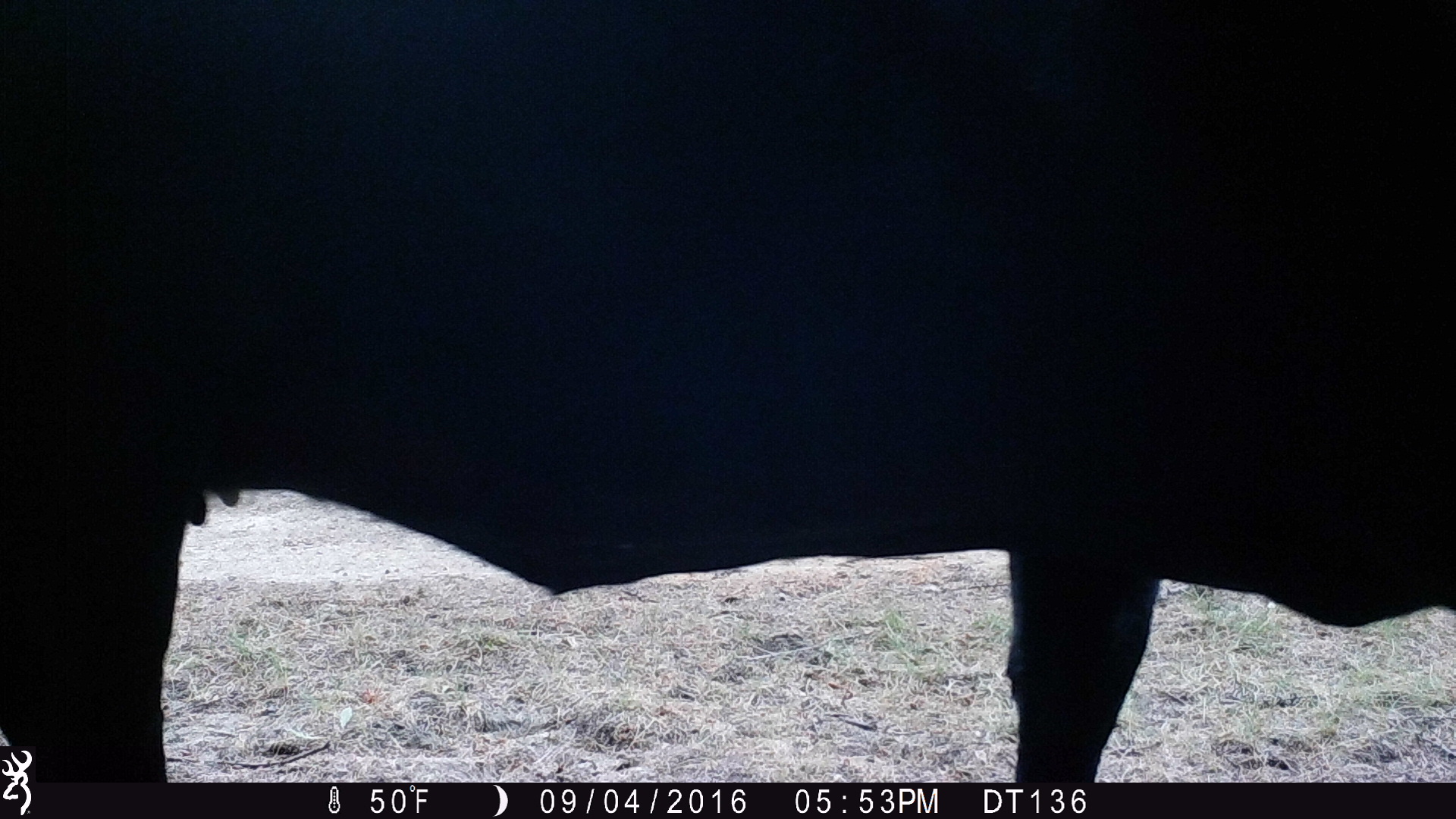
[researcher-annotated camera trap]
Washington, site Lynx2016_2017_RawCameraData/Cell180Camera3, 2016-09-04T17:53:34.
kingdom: Animalia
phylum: Chordata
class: Mammalia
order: Artiodactyla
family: Bovidae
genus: Bos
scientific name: Bos taurus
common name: domestic cattle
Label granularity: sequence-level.